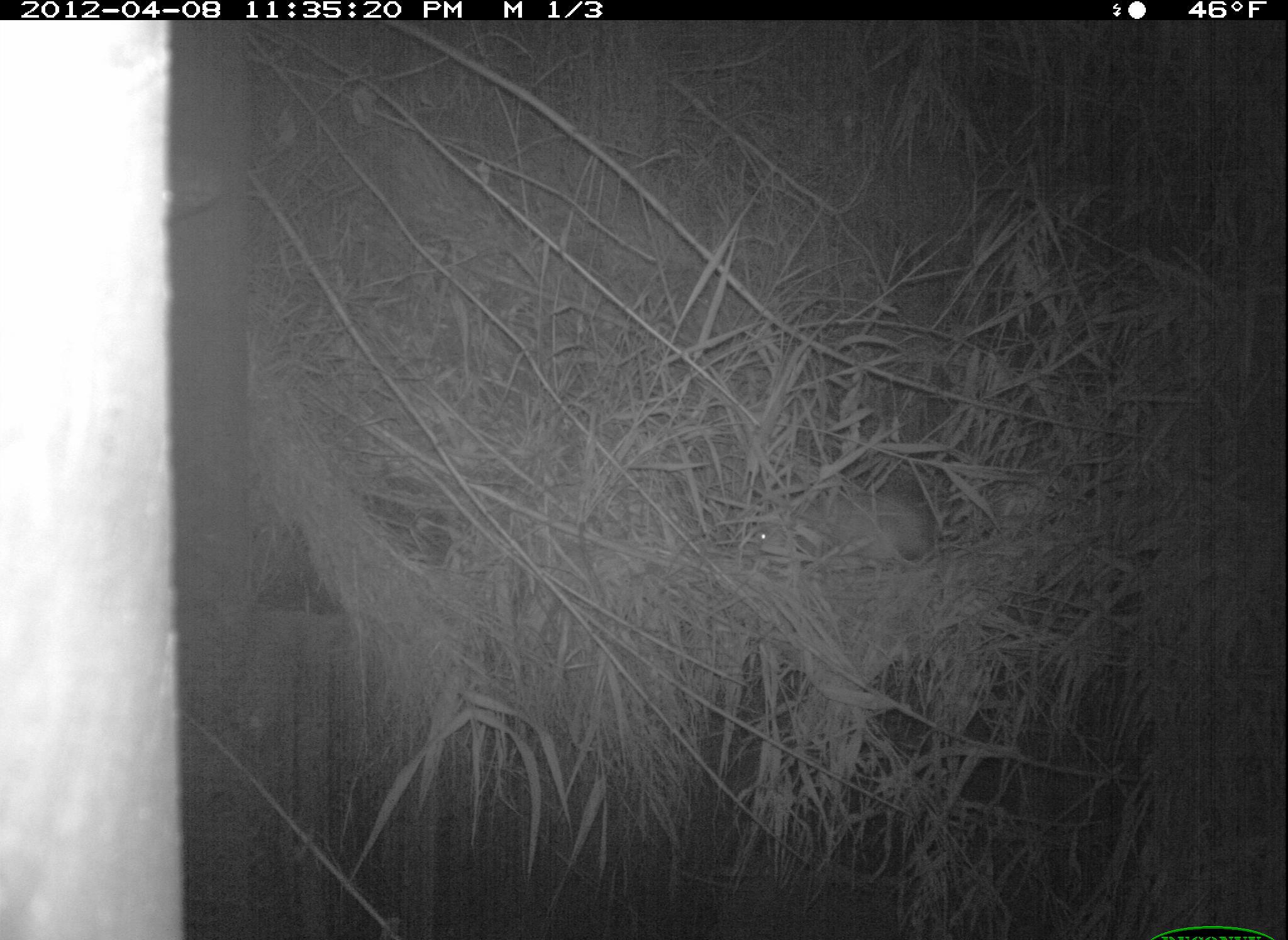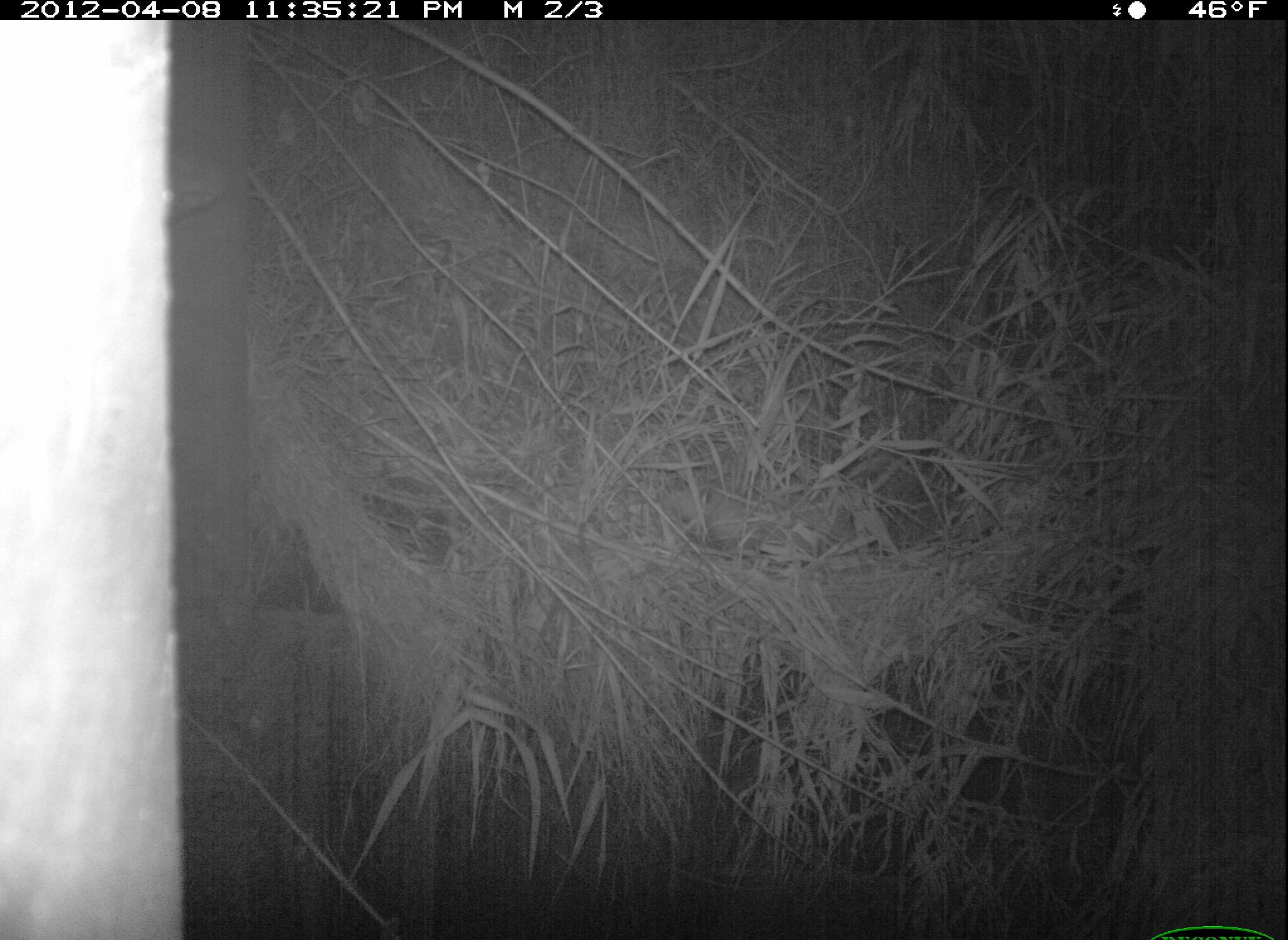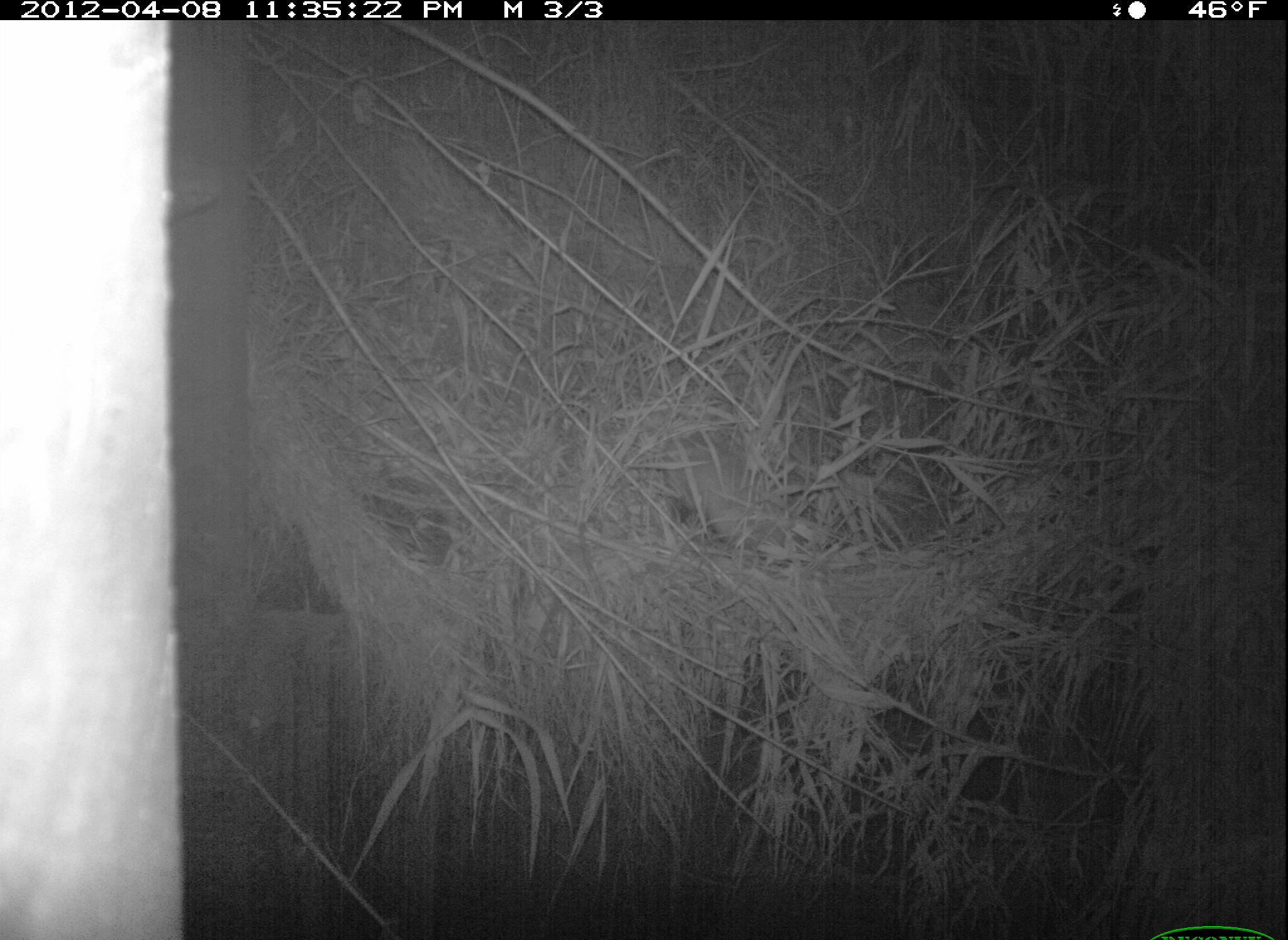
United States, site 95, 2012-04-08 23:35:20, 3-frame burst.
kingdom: Animalia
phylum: Chordata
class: Mammalia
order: Didelphimorphia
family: Didelphidae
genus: Didelphis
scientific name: Didelphis virginiana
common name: virginia opossum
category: opossum